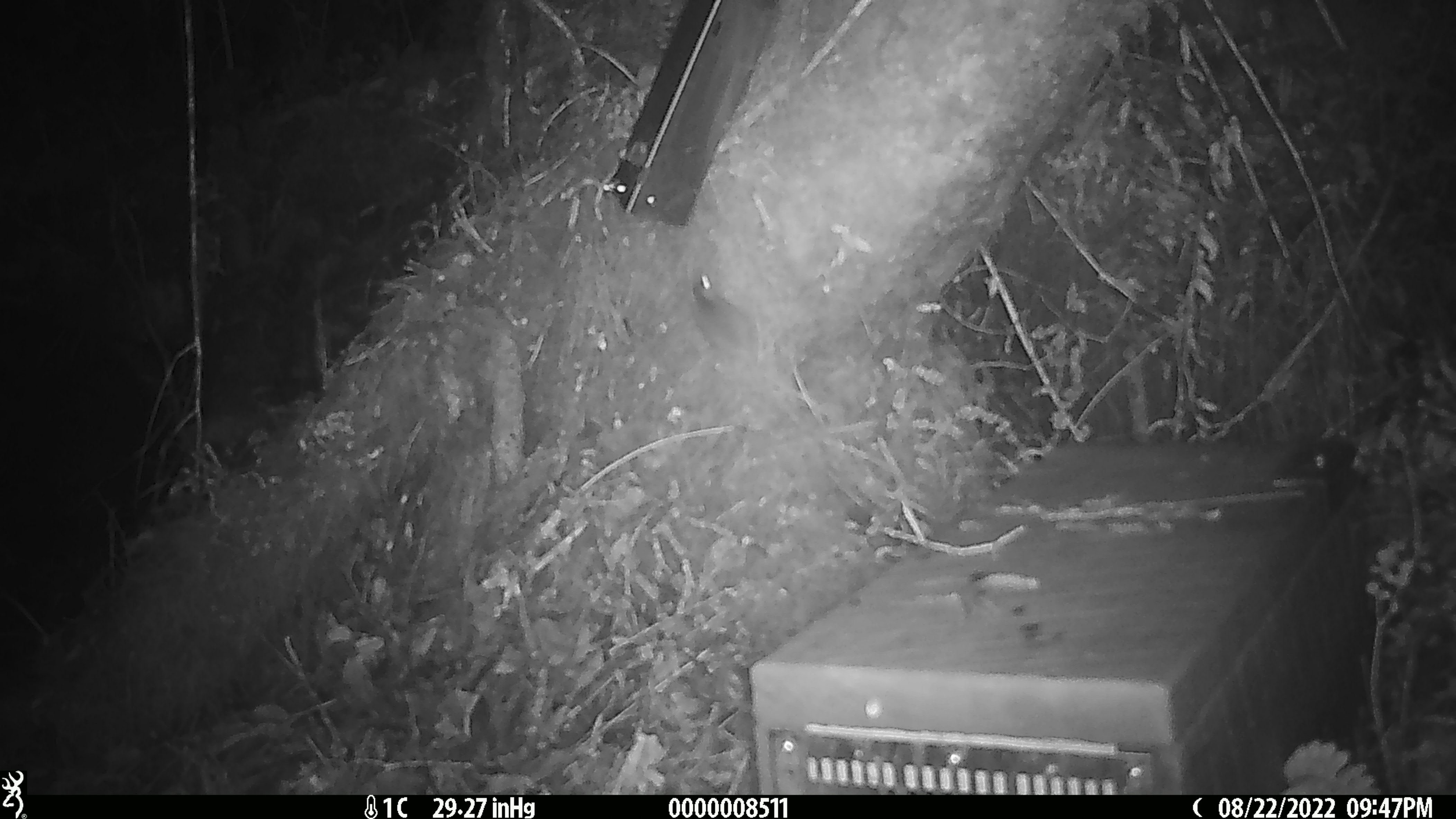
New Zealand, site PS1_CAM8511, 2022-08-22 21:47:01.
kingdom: Animalia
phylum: Chordata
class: Mammalia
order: Rodentia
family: Muridae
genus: Mus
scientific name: Mus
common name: mouse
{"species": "mouse (Mus)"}